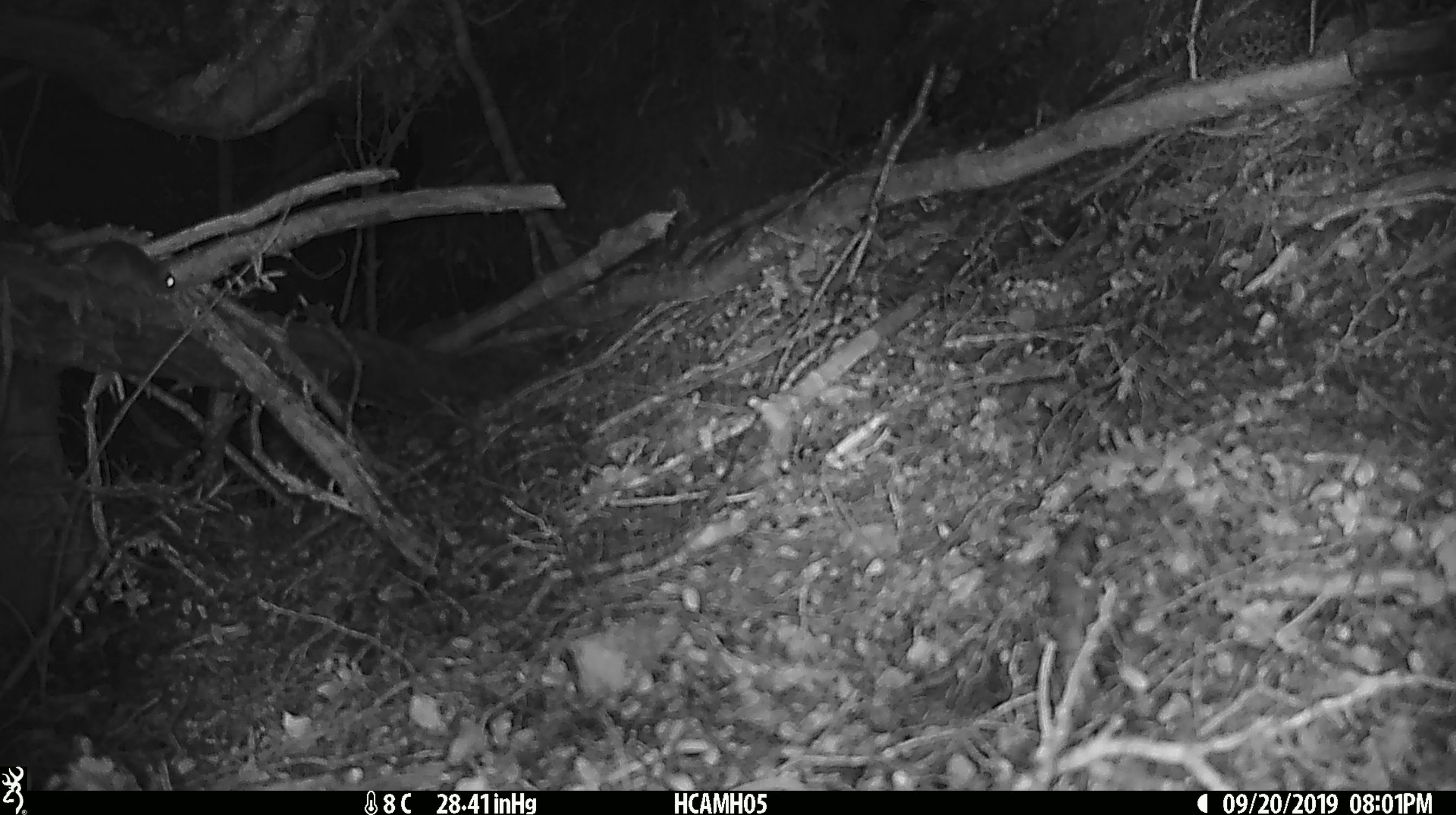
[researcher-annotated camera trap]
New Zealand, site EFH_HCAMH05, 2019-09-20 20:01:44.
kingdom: Animalia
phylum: Chordata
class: Mammalia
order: Rodentia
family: Muridae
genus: Mus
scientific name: Mus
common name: mouse